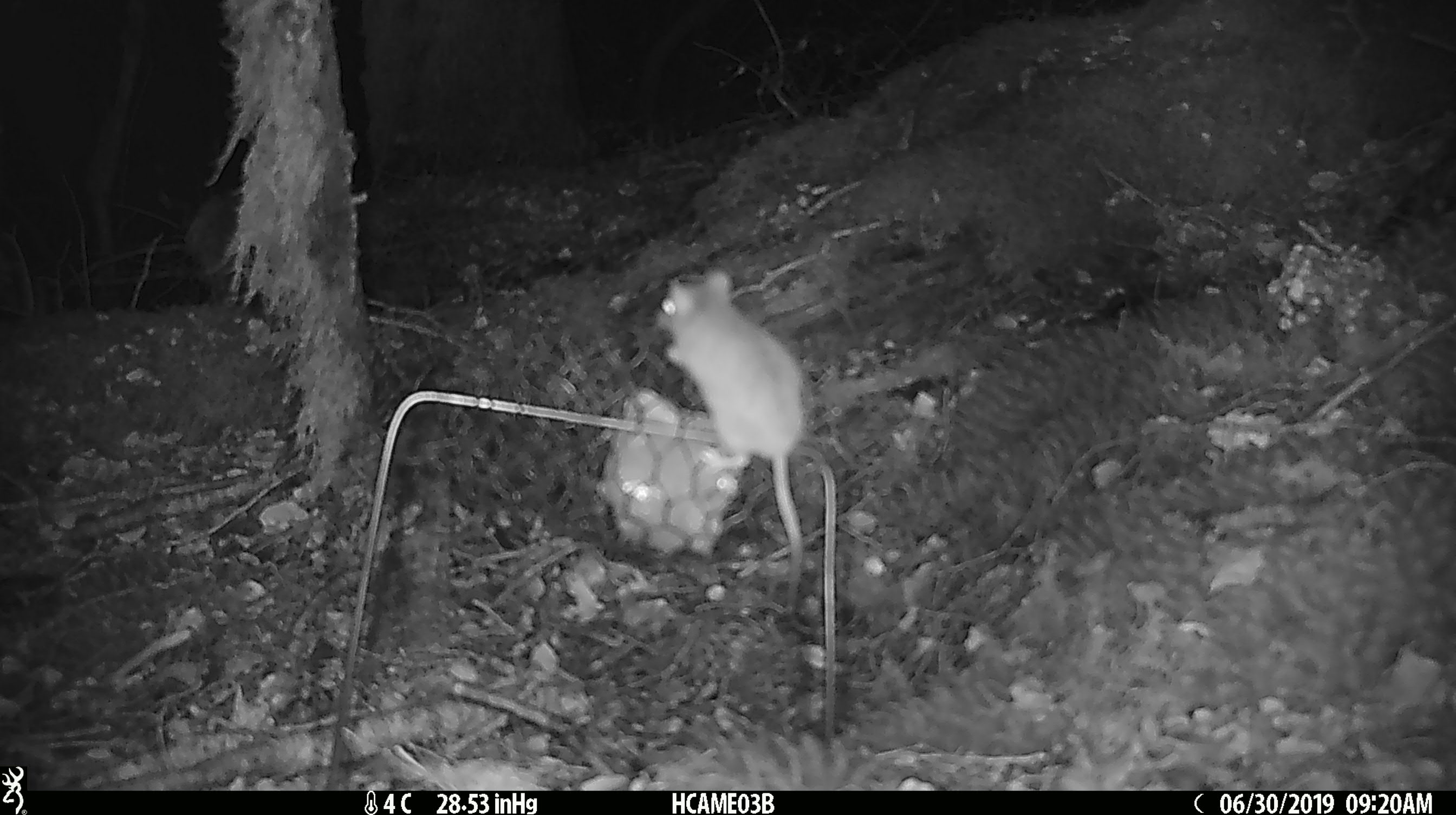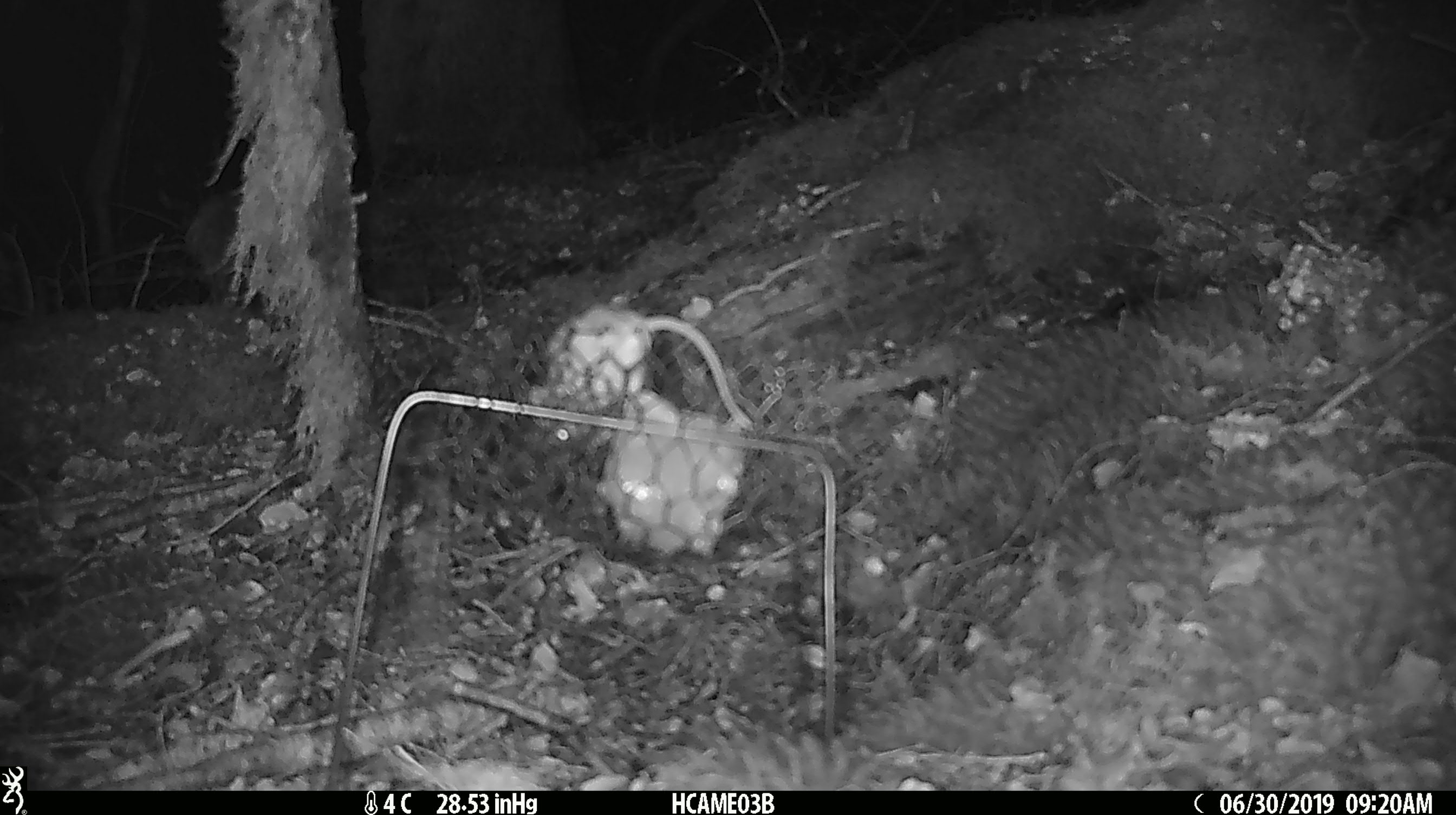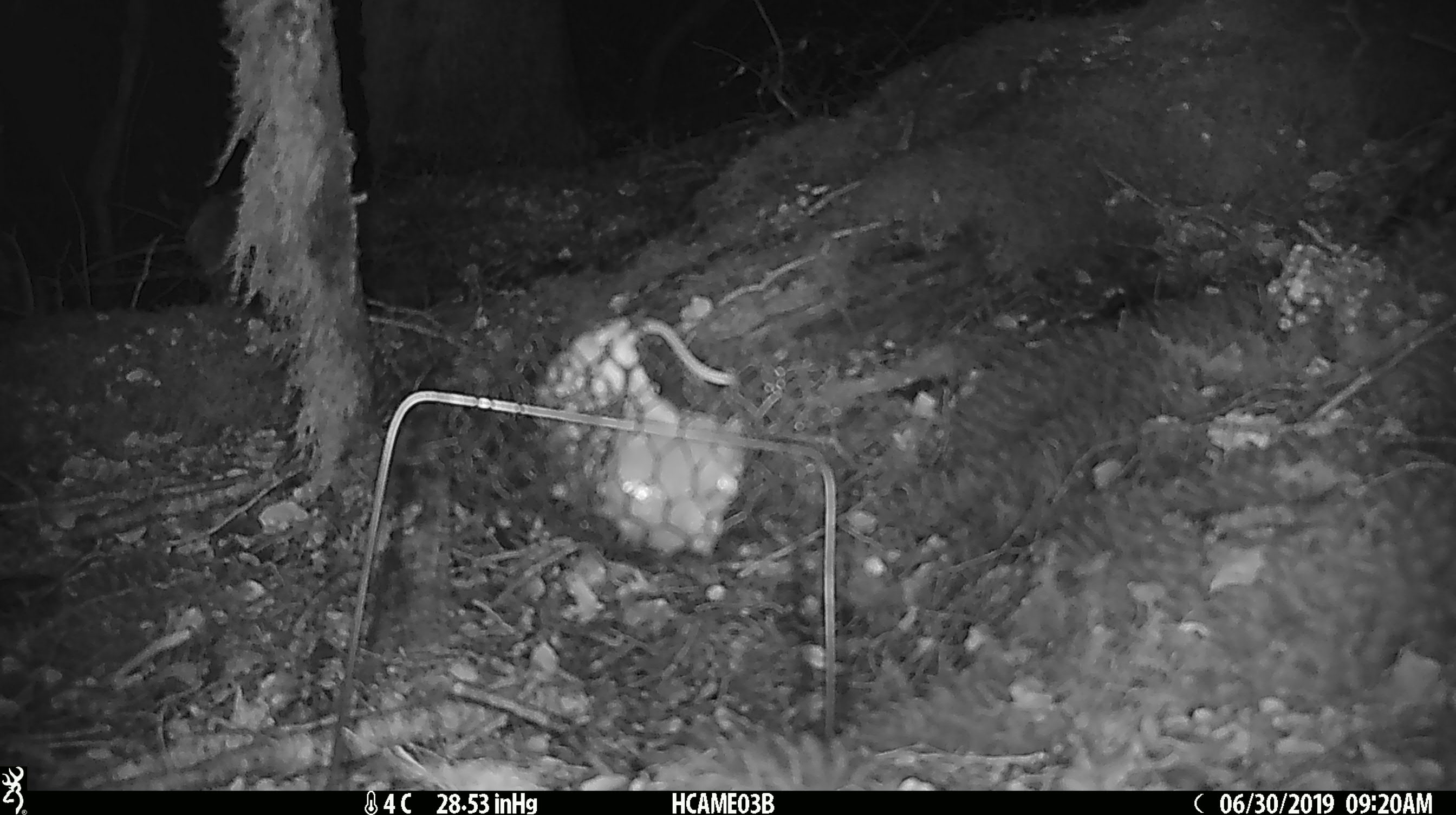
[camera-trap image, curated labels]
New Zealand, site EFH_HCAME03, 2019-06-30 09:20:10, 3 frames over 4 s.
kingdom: Animalia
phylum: Chordata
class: Mammalia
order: Rodentia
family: Muridae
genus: Mus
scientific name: Mus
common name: mouse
Mouse (Mus).